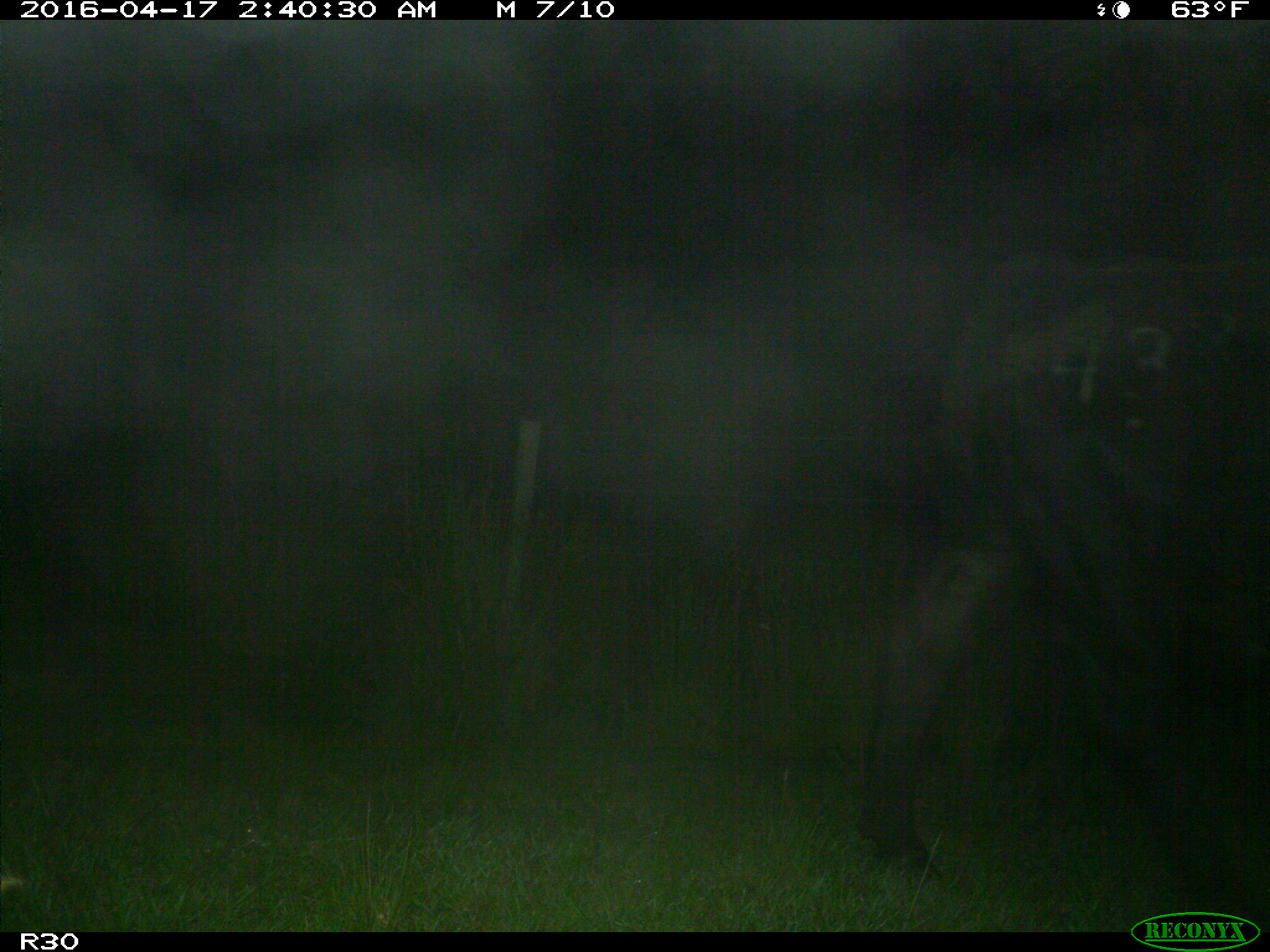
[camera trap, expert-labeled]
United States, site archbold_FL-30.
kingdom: Animalia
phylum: Chordata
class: Mammalia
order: Artiodactyla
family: Bovidae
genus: Bos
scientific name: Bos taurus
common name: domestic cow